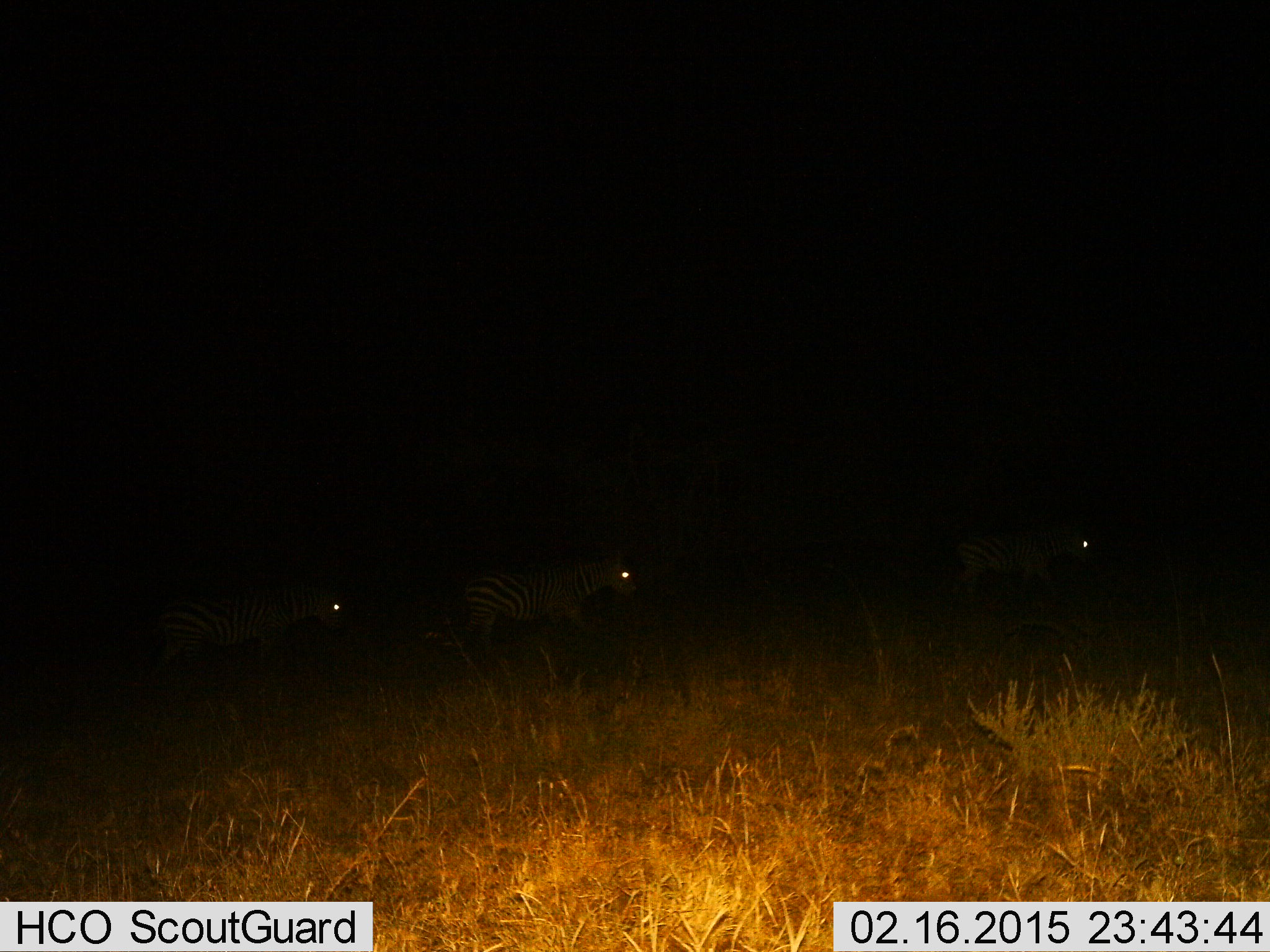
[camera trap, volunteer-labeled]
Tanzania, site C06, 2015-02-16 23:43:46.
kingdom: Animalia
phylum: Chordata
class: Mammalia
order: Perissodactyla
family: Equidae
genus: Equus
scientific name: Equus quagga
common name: plains zebra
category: zebra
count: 3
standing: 20%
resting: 0%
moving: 80%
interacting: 0%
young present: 0%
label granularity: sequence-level